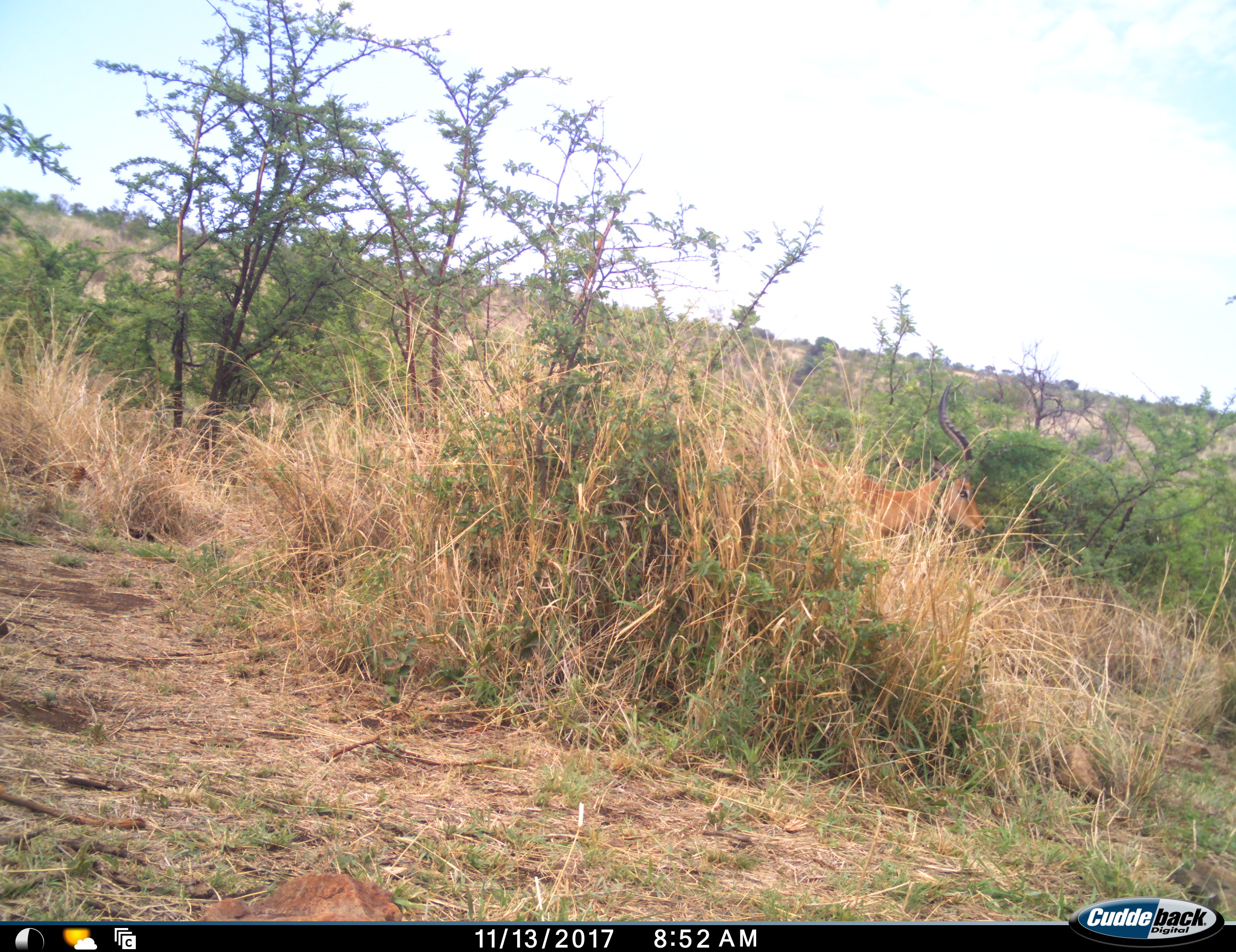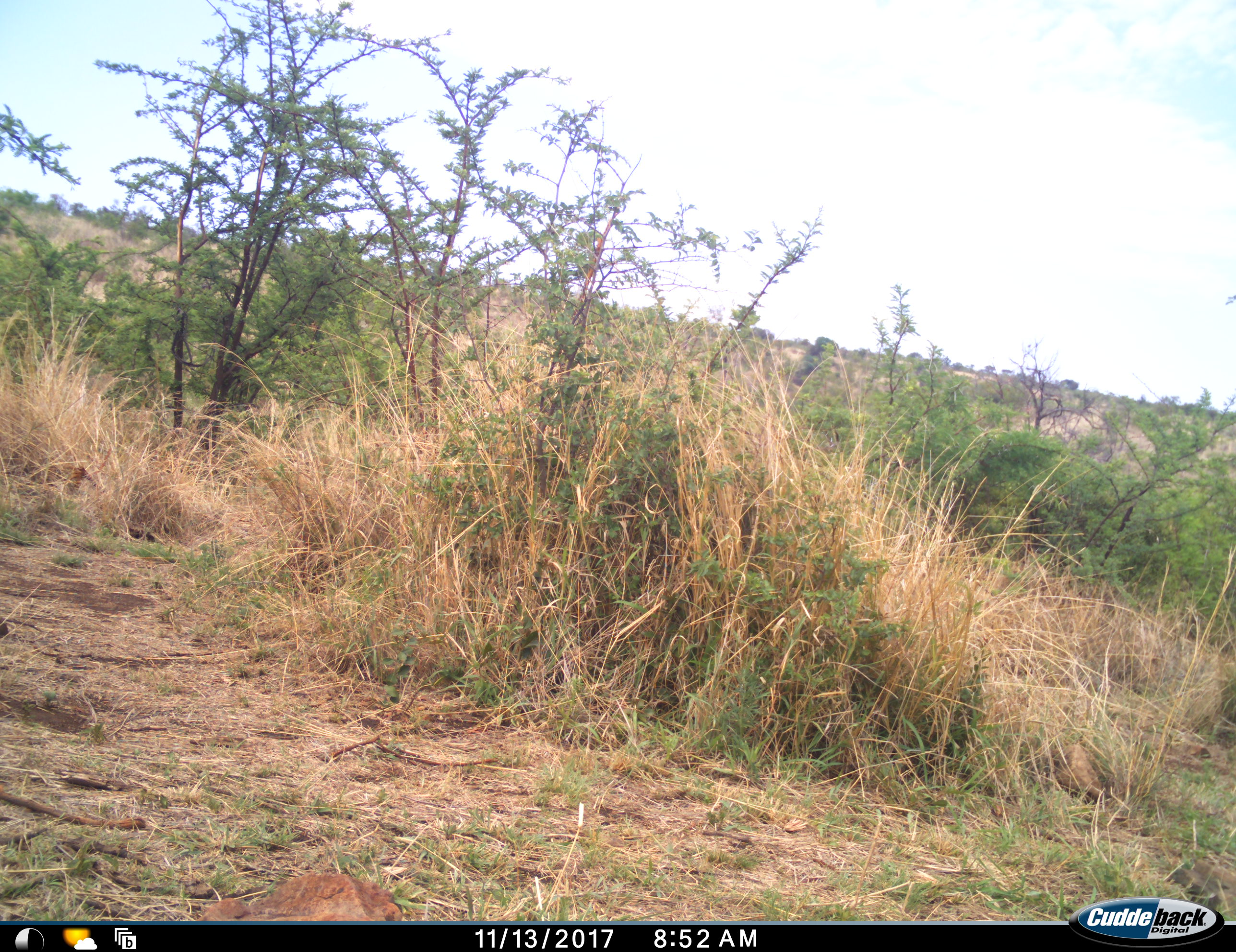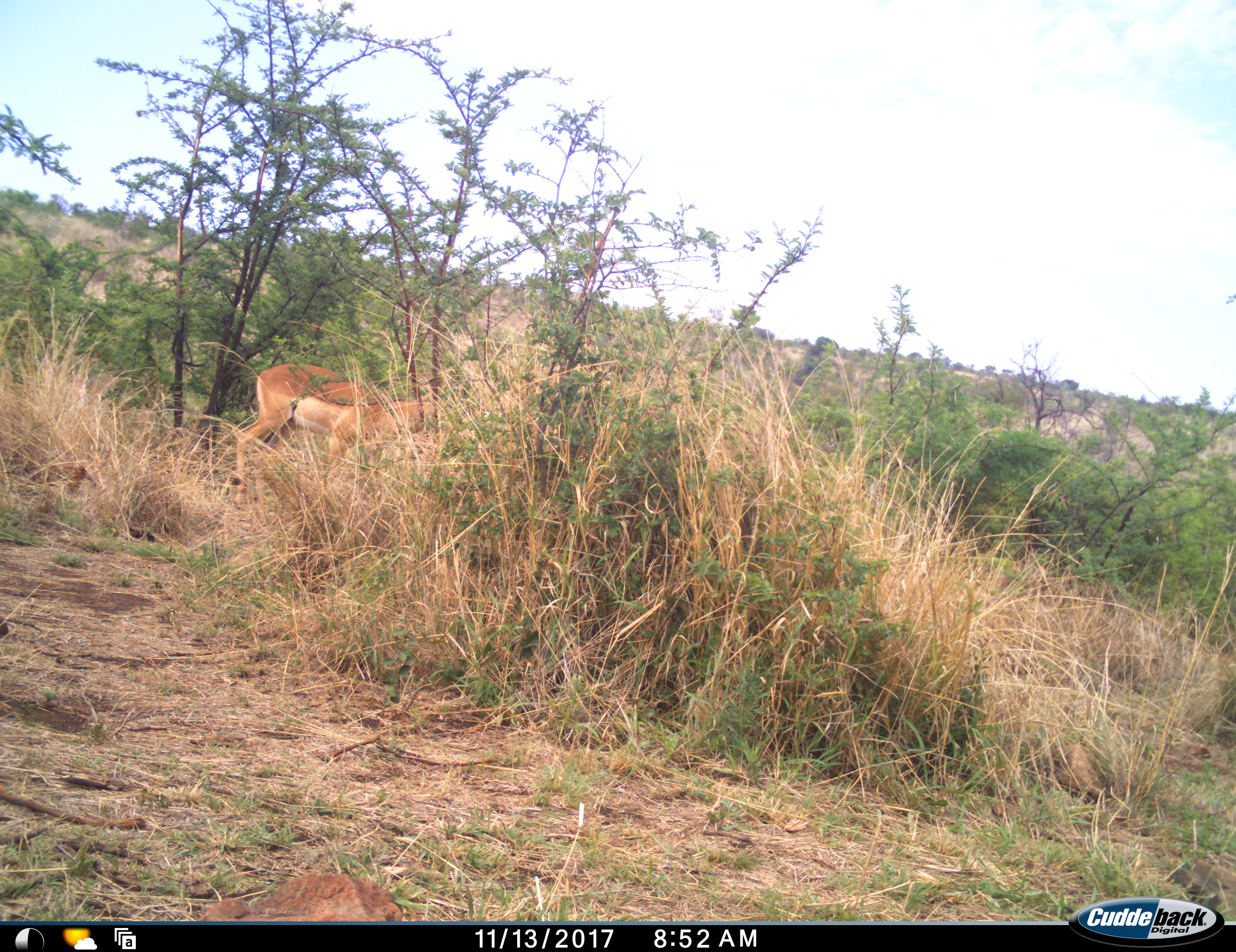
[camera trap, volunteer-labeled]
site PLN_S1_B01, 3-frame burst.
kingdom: Animalia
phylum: Chordata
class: Mammalia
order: Artiodactyla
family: Bovidae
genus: Aepyceros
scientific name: Aepyceros melampus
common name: impala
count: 1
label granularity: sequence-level